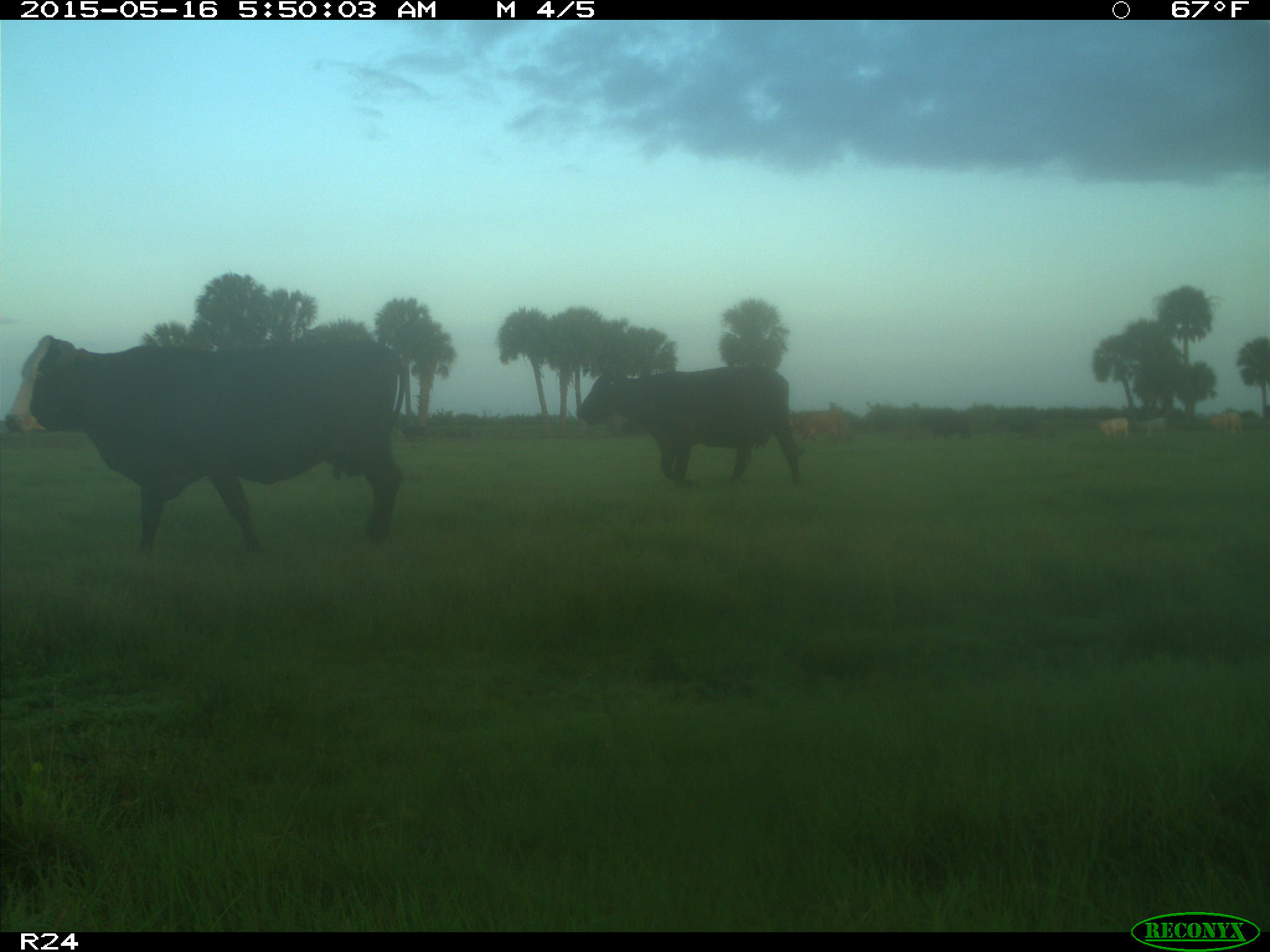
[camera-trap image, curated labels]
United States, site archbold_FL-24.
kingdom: Animalia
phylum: Chordata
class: Mammalia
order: Artiodactyla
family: Bovidae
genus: Bos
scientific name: Bos taurus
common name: domestic cow